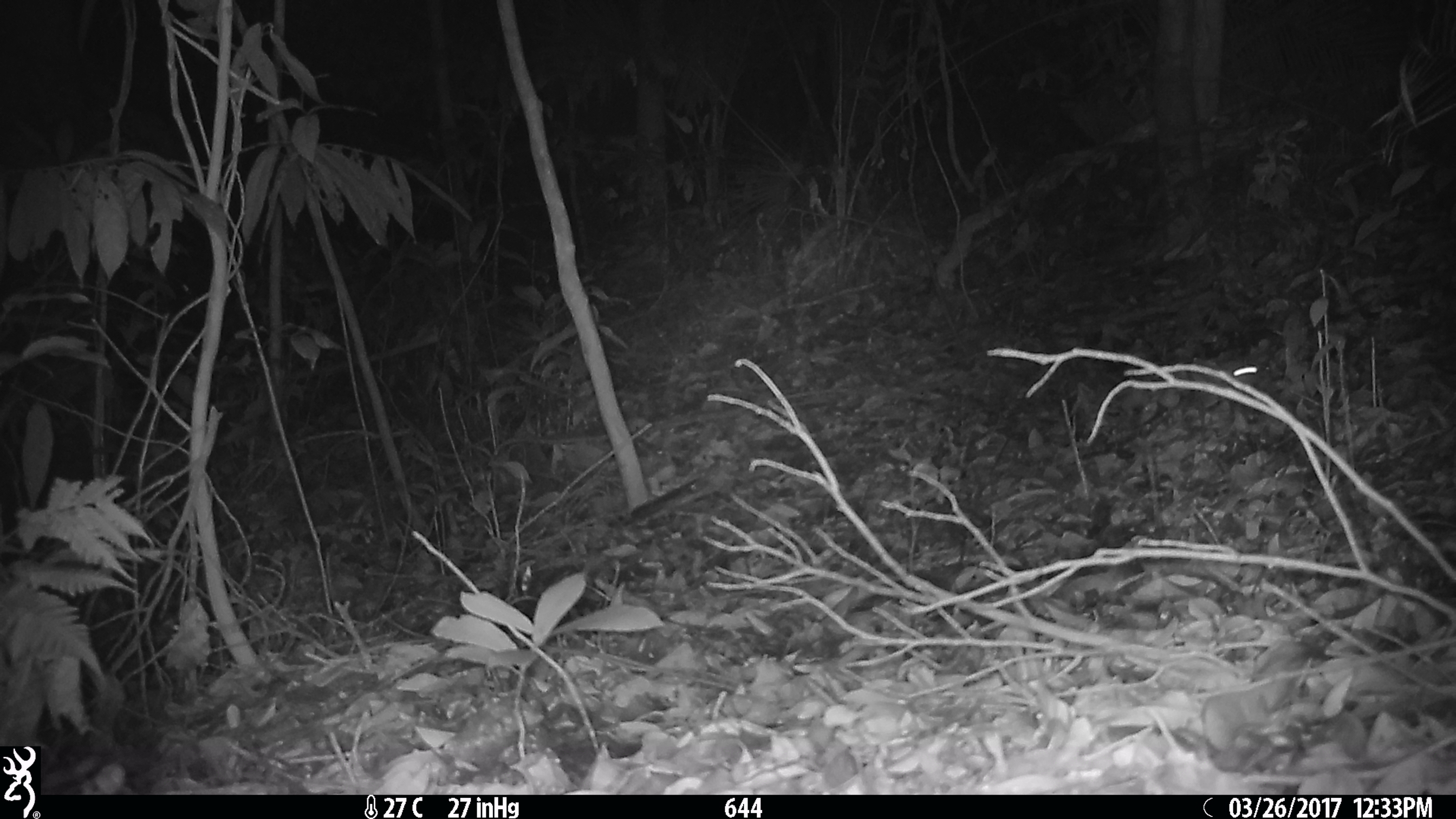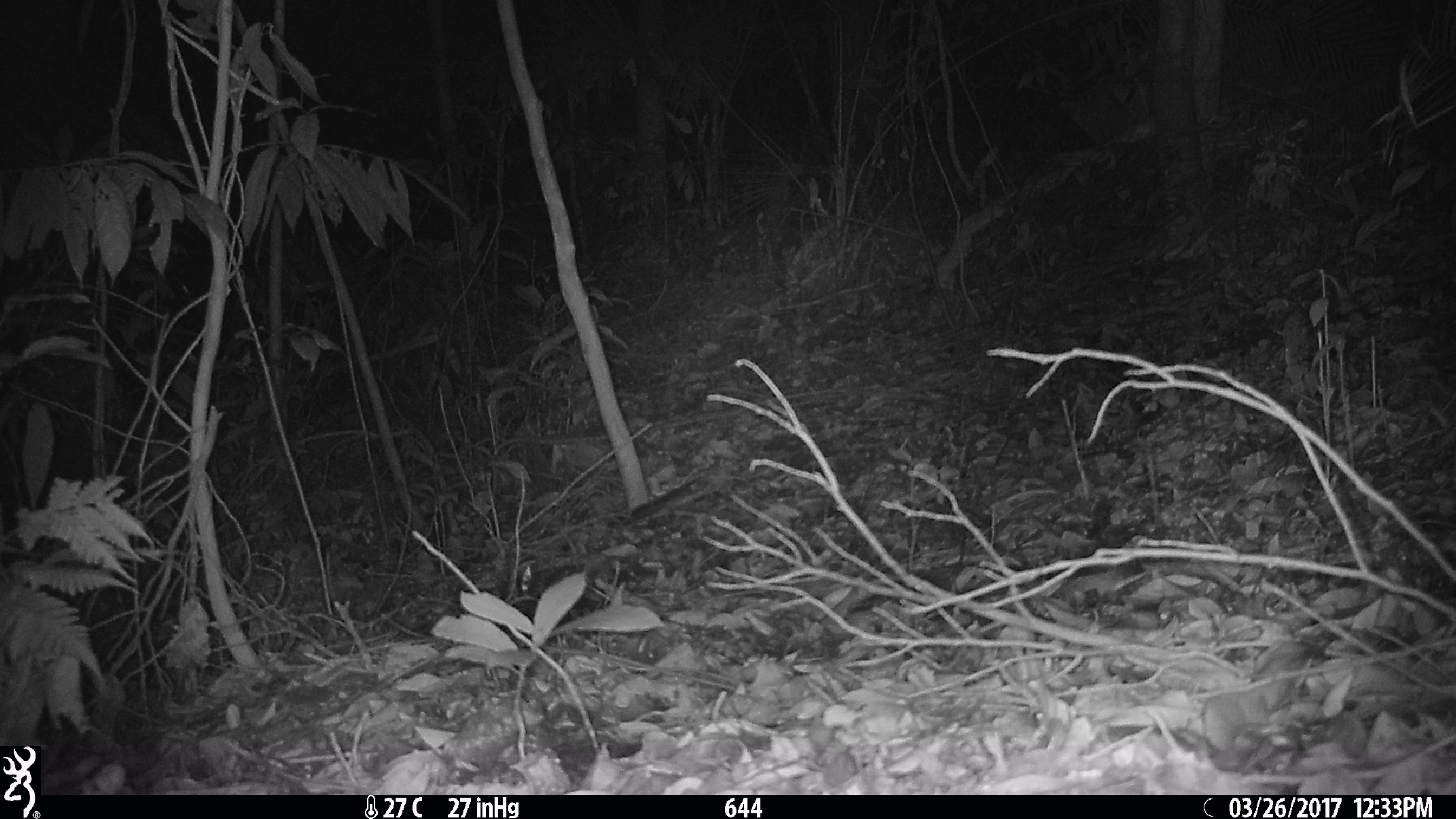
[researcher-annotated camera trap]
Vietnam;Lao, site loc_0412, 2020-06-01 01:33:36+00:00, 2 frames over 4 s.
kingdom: Animalia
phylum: Chordata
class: Mammalia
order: Rodentia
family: Muridae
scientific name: Muridae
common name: old-world mice and rats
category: unidentified murid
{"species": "unidentified murid (old-world mice and rats) (Muridae)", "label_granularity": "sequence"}